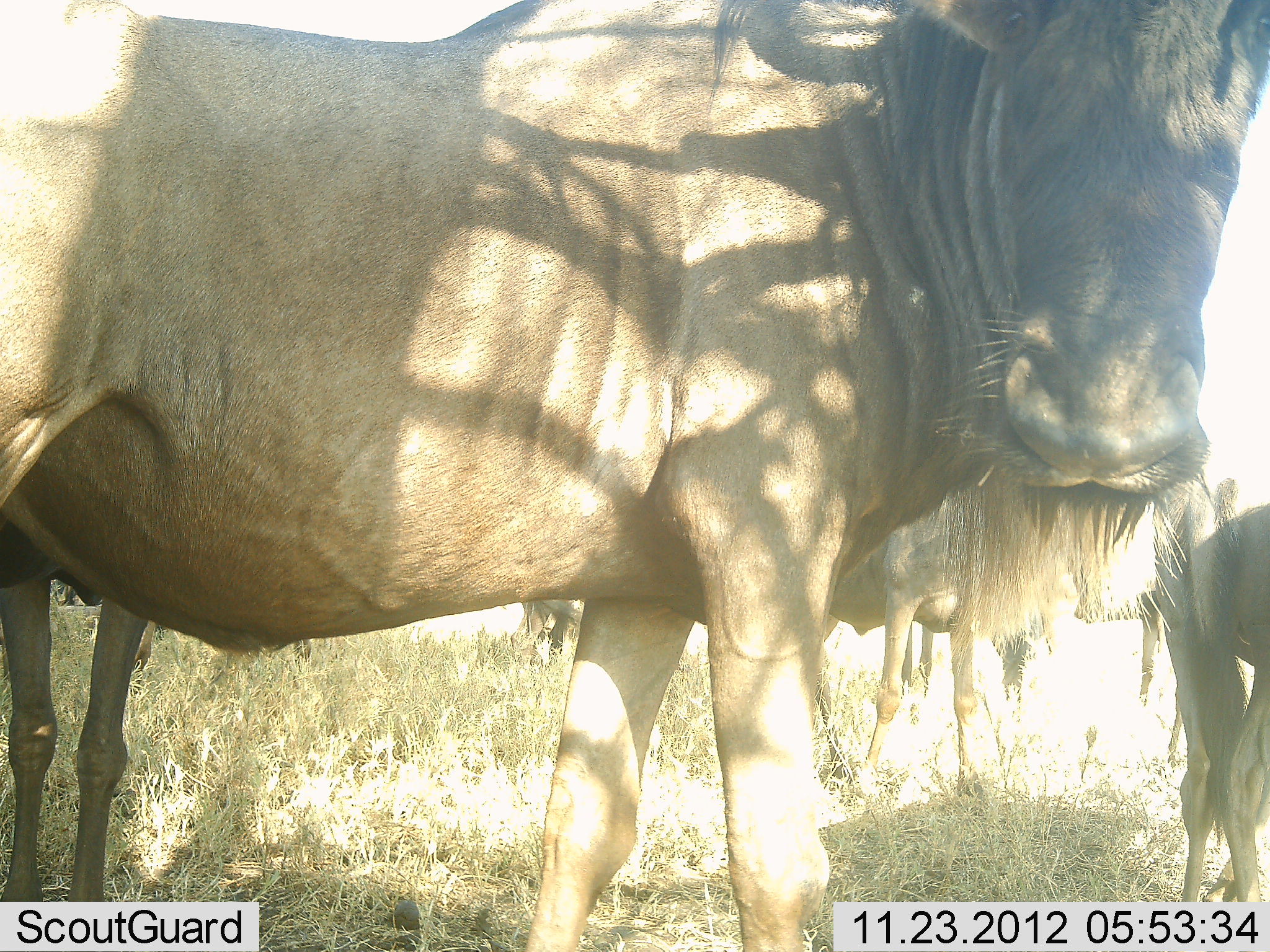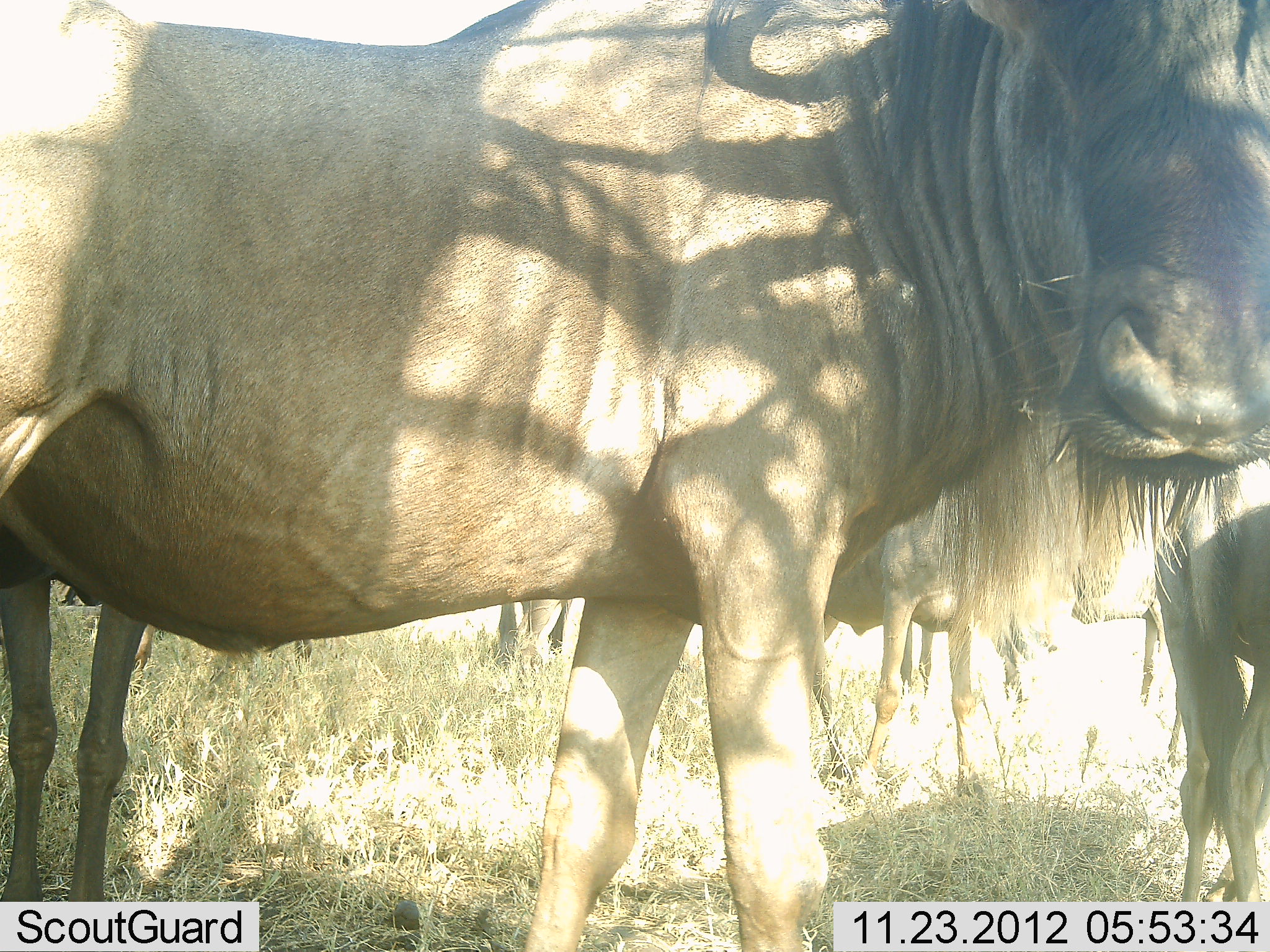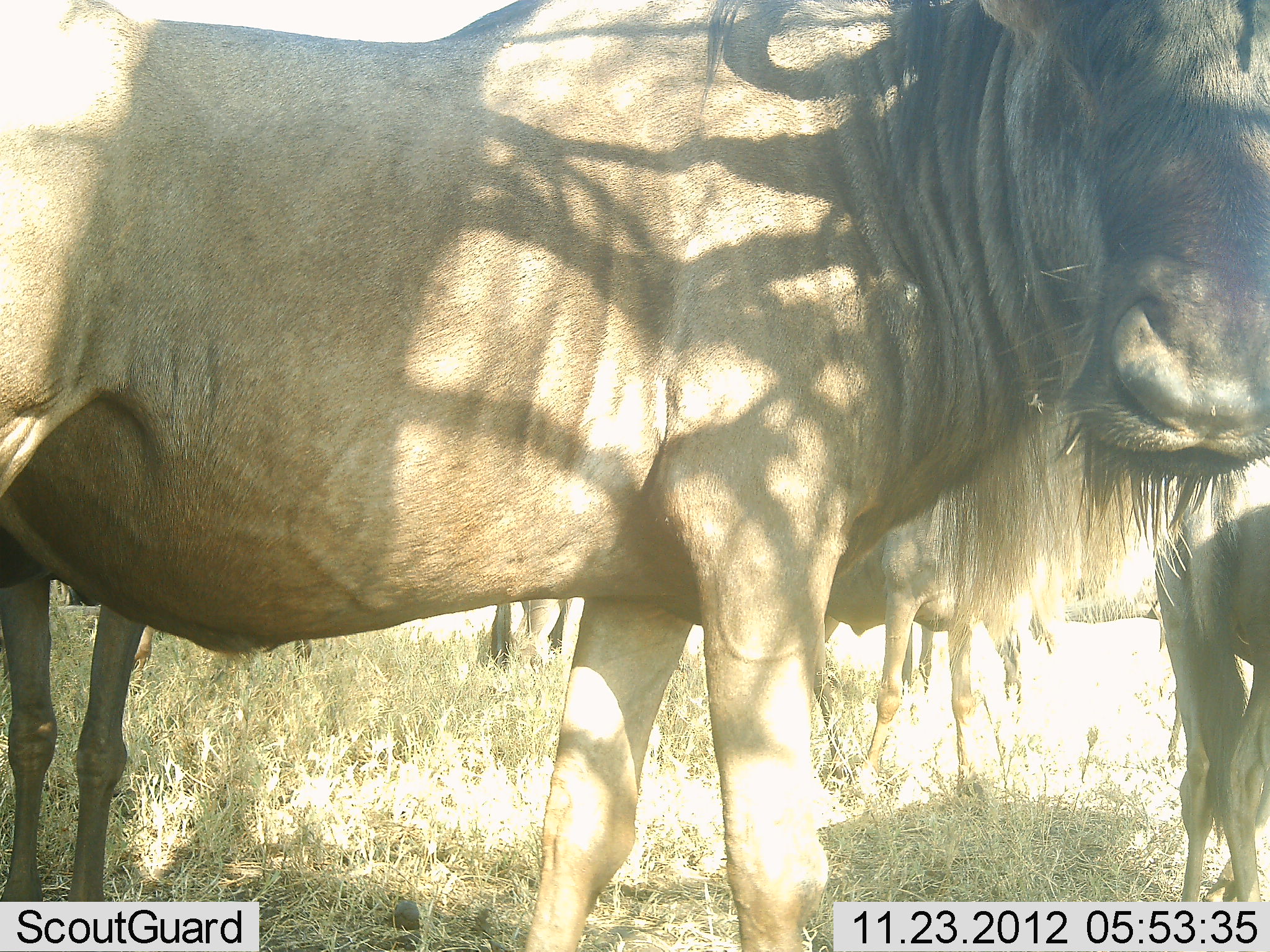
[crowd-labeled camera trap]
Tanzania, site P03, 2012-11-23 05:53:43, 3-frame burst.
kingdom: Animalia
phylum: Chordata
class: Mammalia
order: Artiodactyla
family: Bovidae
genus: Connochaetes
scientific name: Connochaetes taurinus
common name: blue wildebeest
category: wildebeest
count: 5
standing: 100%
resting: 0%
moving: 0%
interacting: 0%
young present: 0%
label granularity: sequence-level